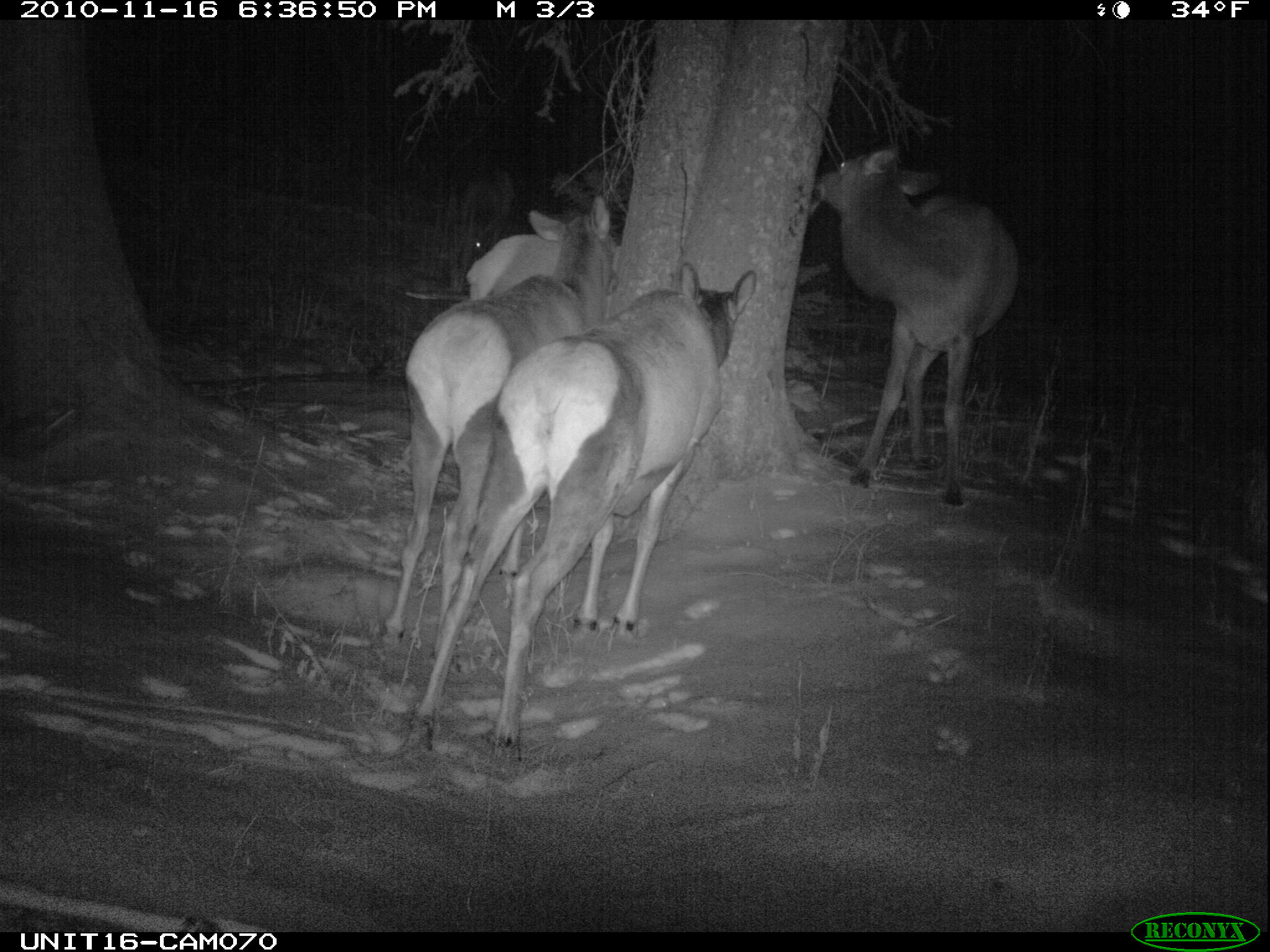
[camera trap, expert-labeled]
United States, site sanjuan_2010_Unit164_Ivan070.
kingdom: Animalia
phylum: Chordata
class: Mammalia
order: Artiodactyla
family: Cervidae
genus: Cervus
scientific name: Cervus elaphus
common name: red deer